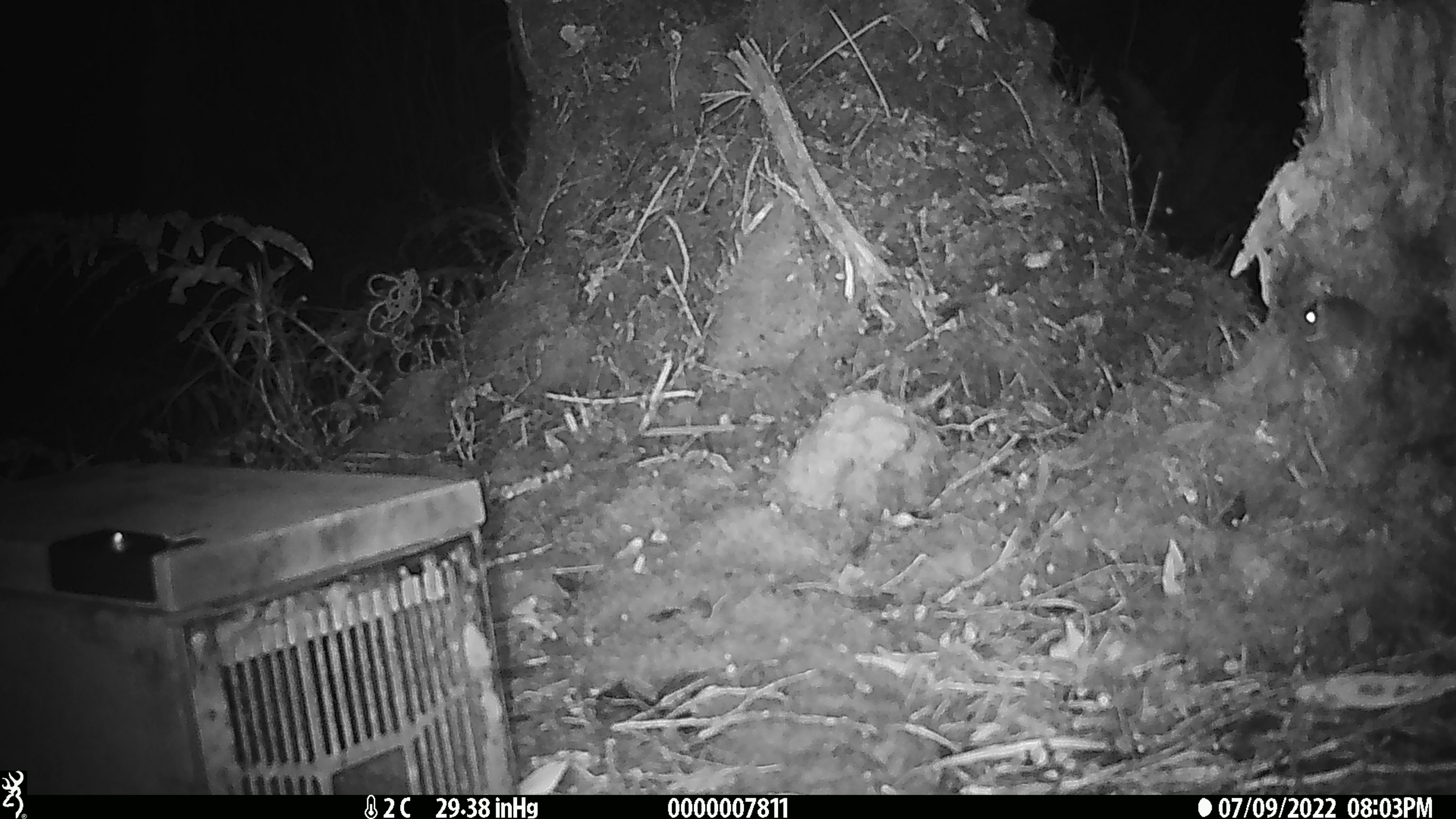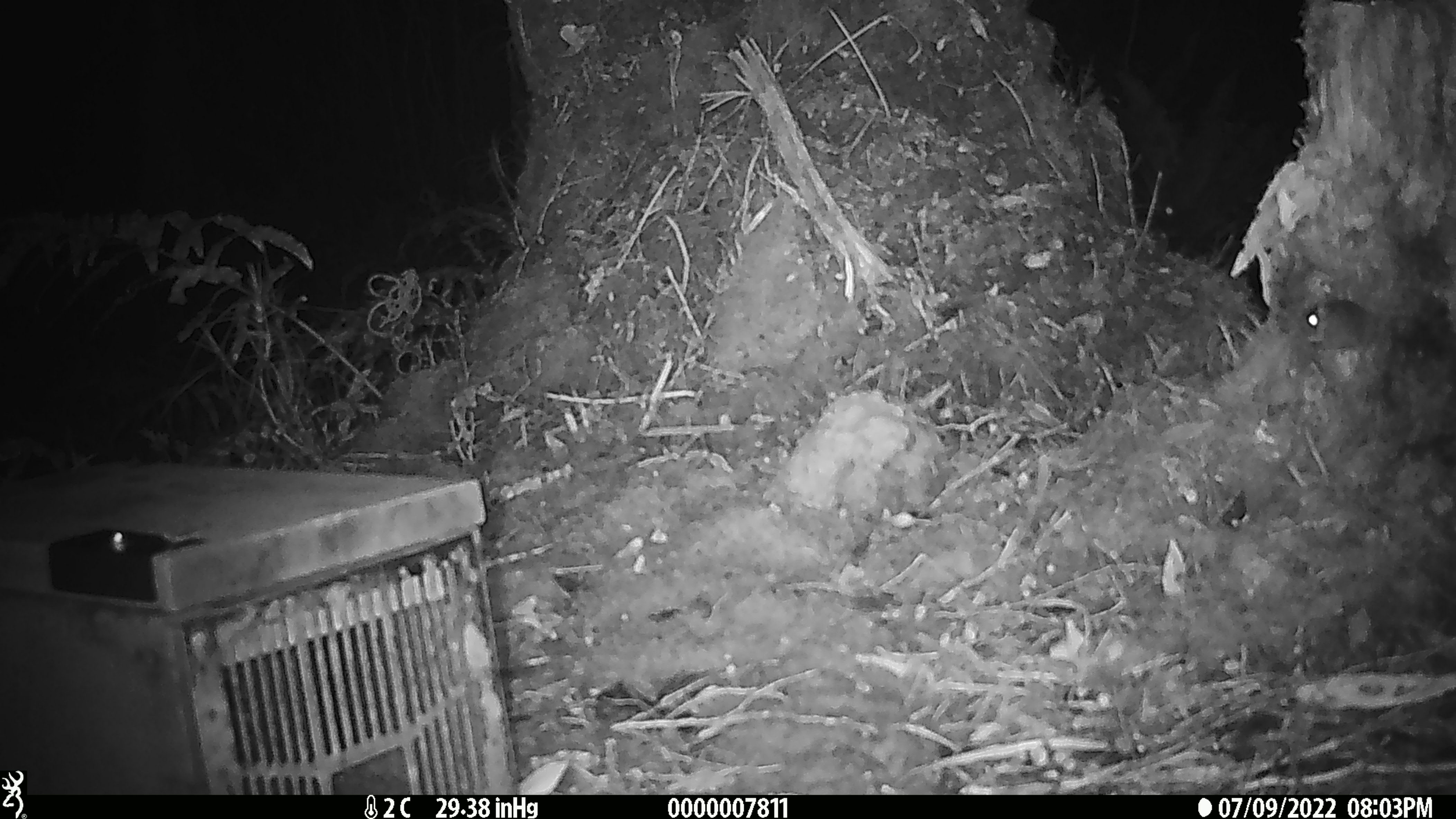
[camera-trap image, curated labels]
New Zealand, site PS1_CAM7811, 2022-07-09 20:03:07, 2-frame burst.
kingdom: Animalia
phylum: Chordata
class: Mammalia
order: Rodentia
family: Muridae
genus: Mus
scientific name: Mus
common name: mouse